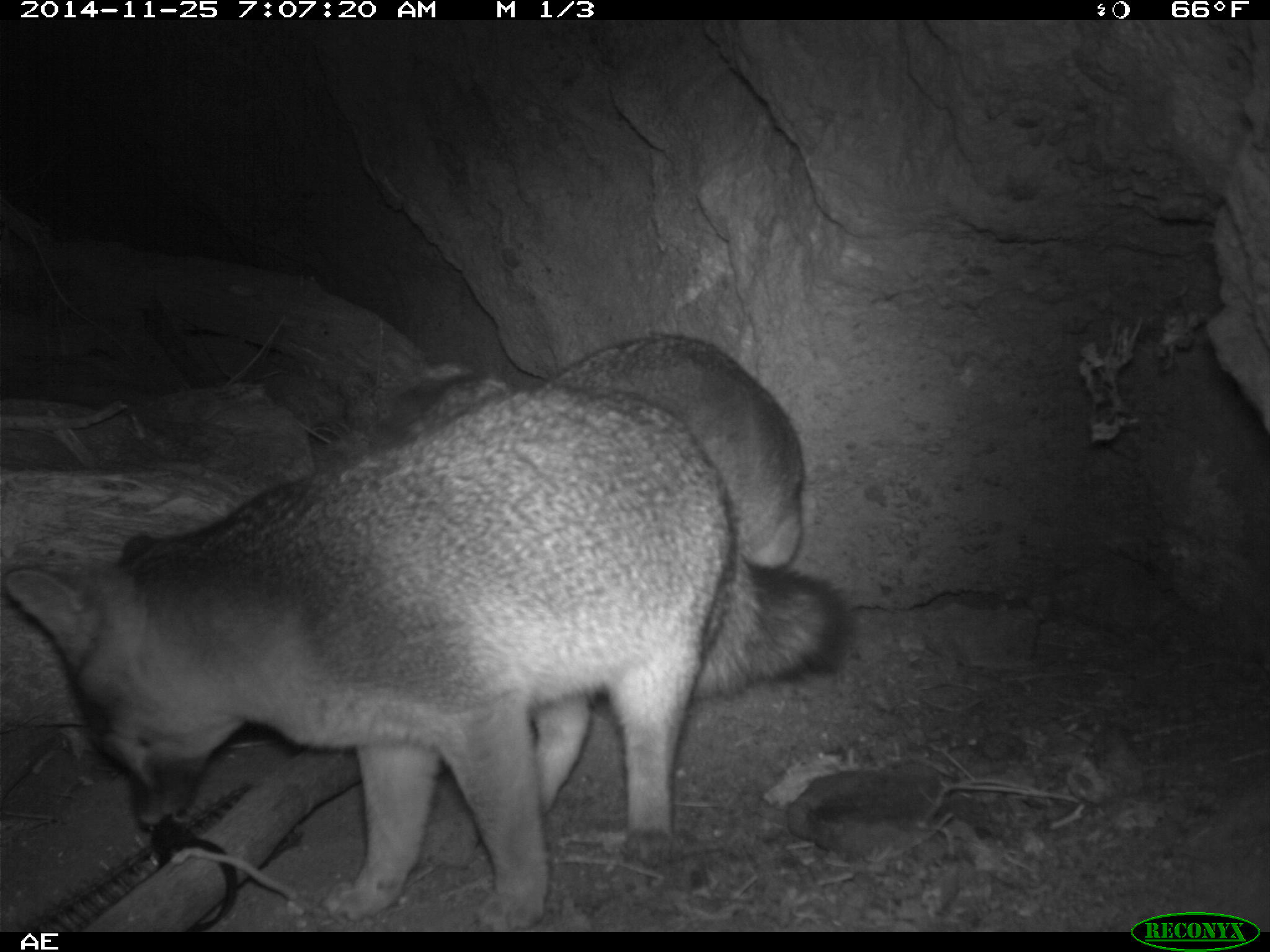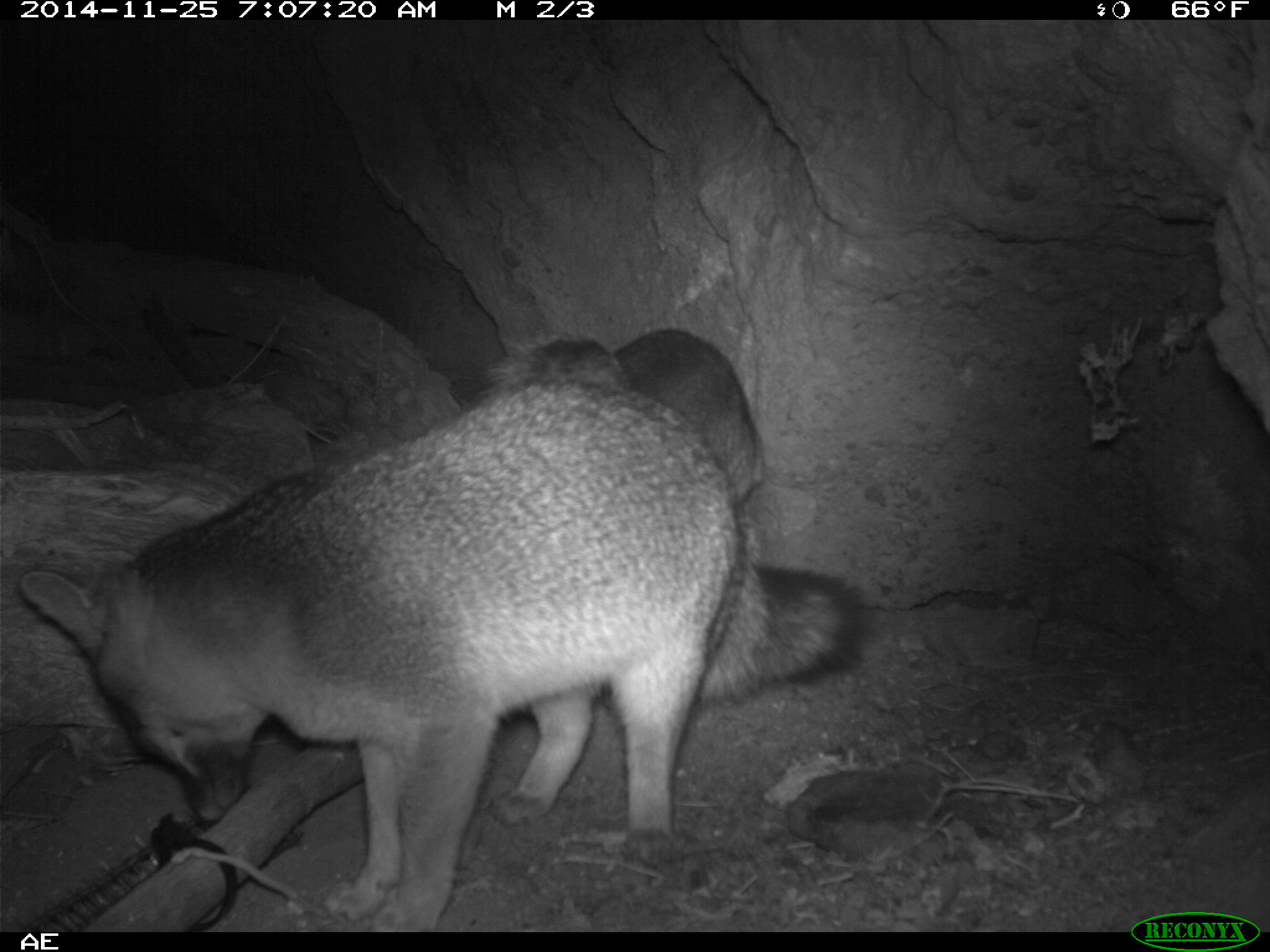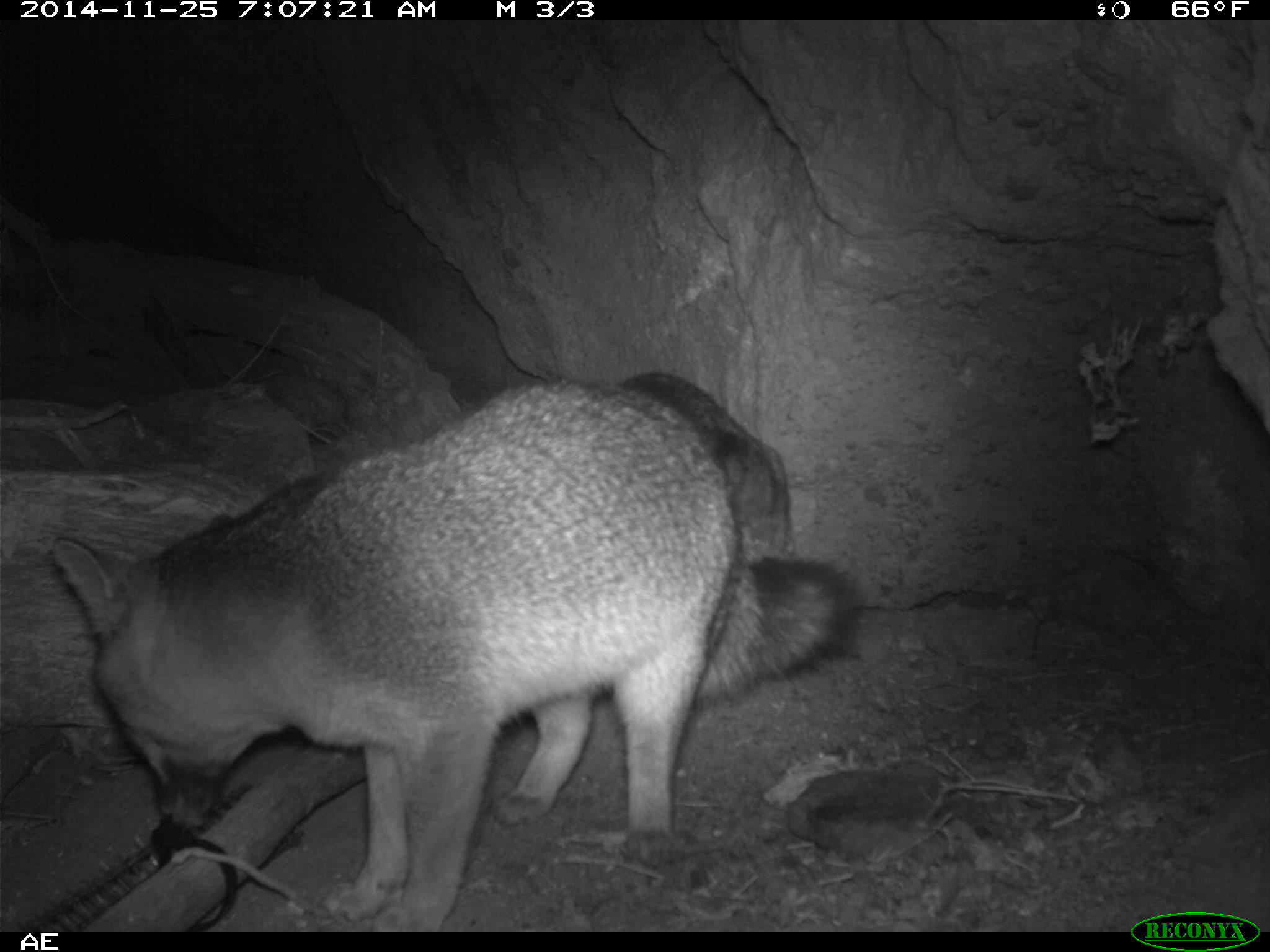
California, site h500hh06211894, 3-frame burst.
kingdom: Animalia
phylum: Chordata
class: Mammalia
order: Carnivora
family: Canidae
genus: Urocyon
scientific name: Urocyon littoralis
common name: island fox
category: fox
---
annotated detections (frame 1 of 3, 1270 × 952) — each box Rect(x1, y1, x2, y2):
fox: Rect(0, 382, 857, 932); Rect(370, 330, 810, 572)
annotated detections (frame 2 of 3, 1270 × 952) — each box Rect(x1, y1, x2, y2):
fox: Rect(20, 377, 869, 933); Rect(299, 327, 768, 507)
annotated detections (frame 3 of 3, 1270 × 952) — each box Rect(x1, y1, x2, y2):
fox: Rect(51, 384, 859, 930); Rect(621, 370, 793, 553)